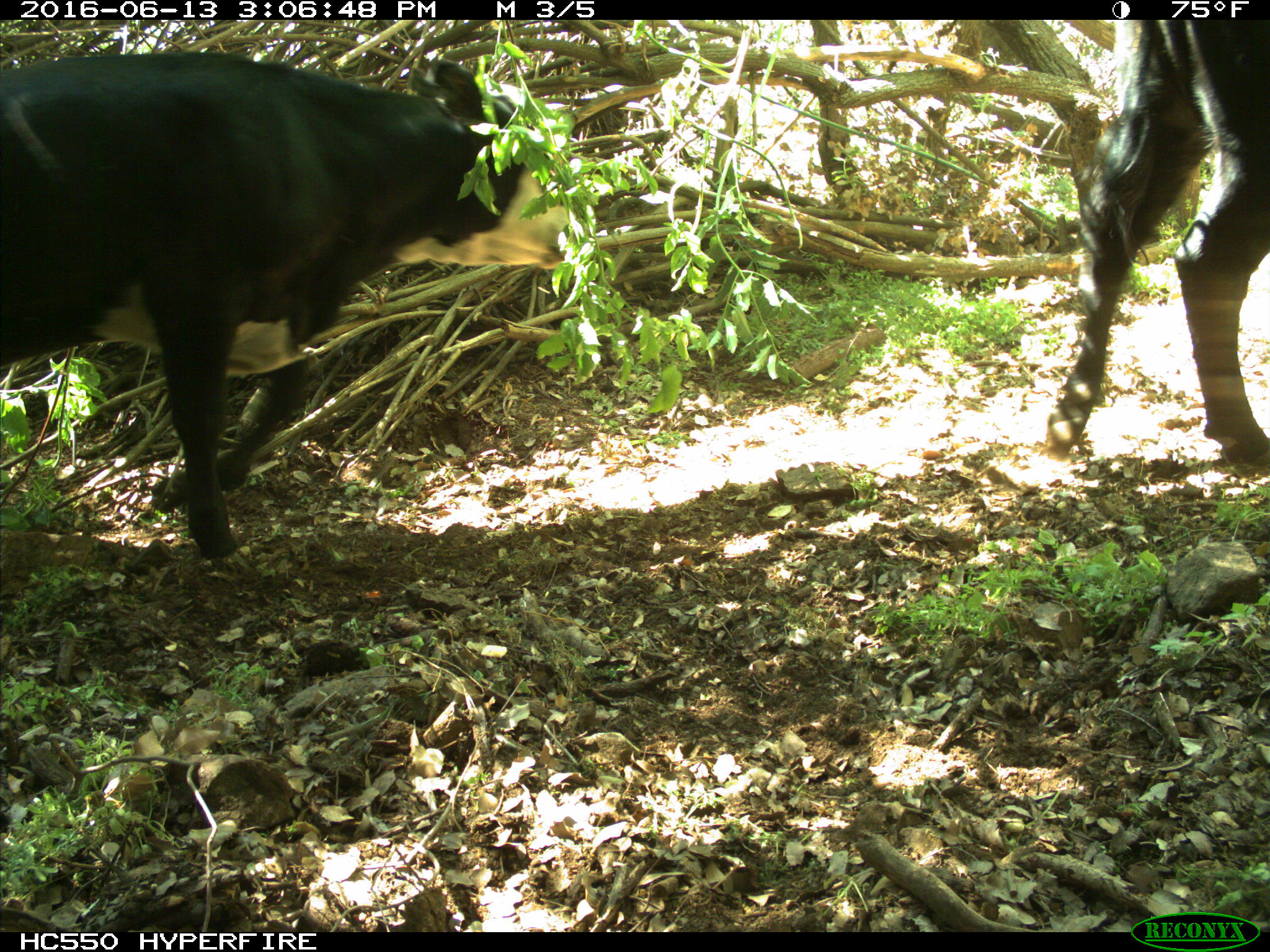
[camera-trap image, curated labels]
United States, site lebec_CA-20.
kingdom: Animalia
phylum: Chordata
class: Mammalia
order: Artiodactyla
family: Bovidae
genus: Bos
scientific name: Bos taurus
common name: domestic cow